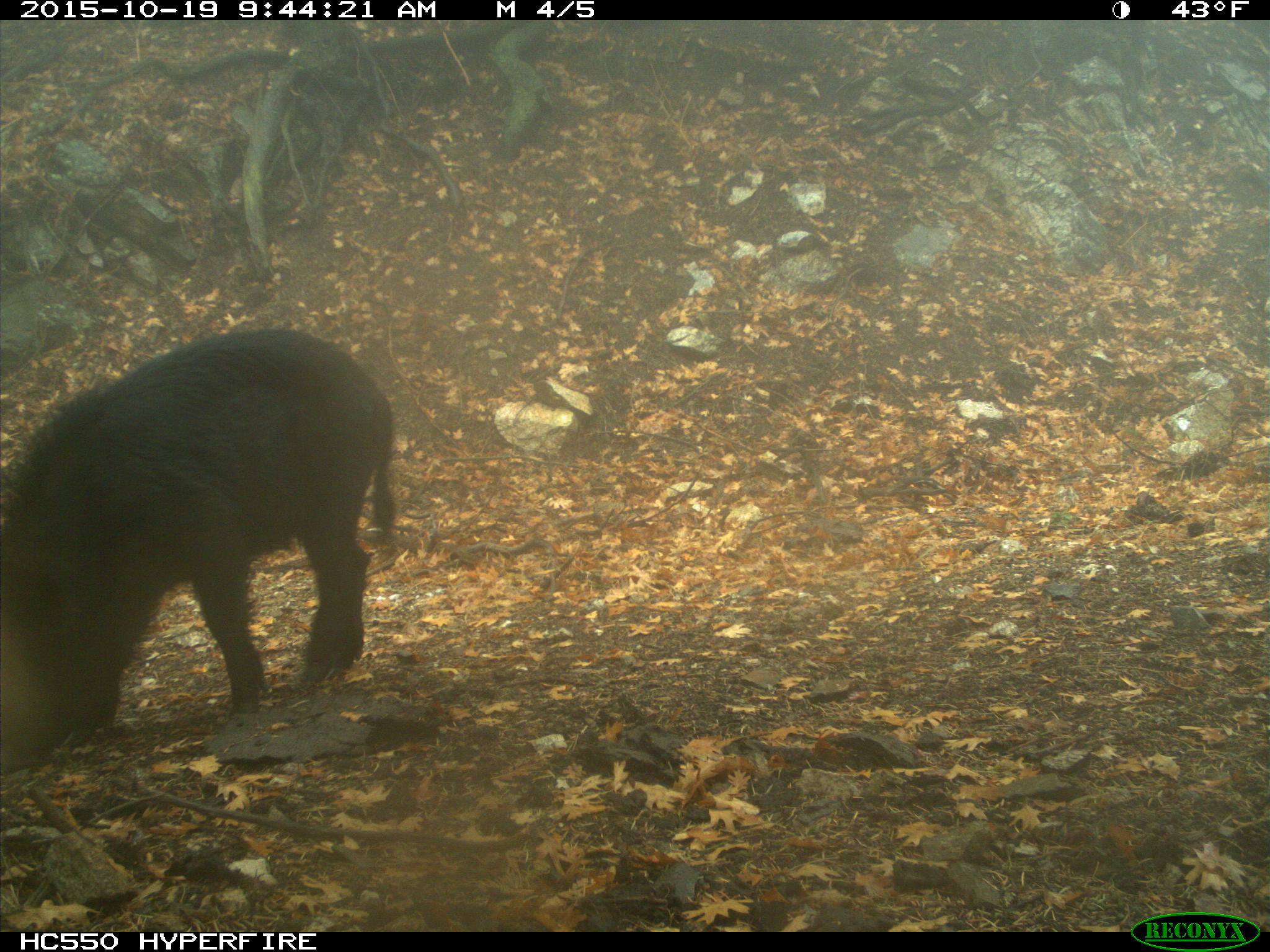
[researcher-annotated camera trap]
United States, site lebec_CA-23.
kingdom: Animalia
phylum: Chordata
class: Mammalia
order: Artiodactyla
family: Suidae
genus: Sus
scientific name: Sus scrofa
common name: wild boar